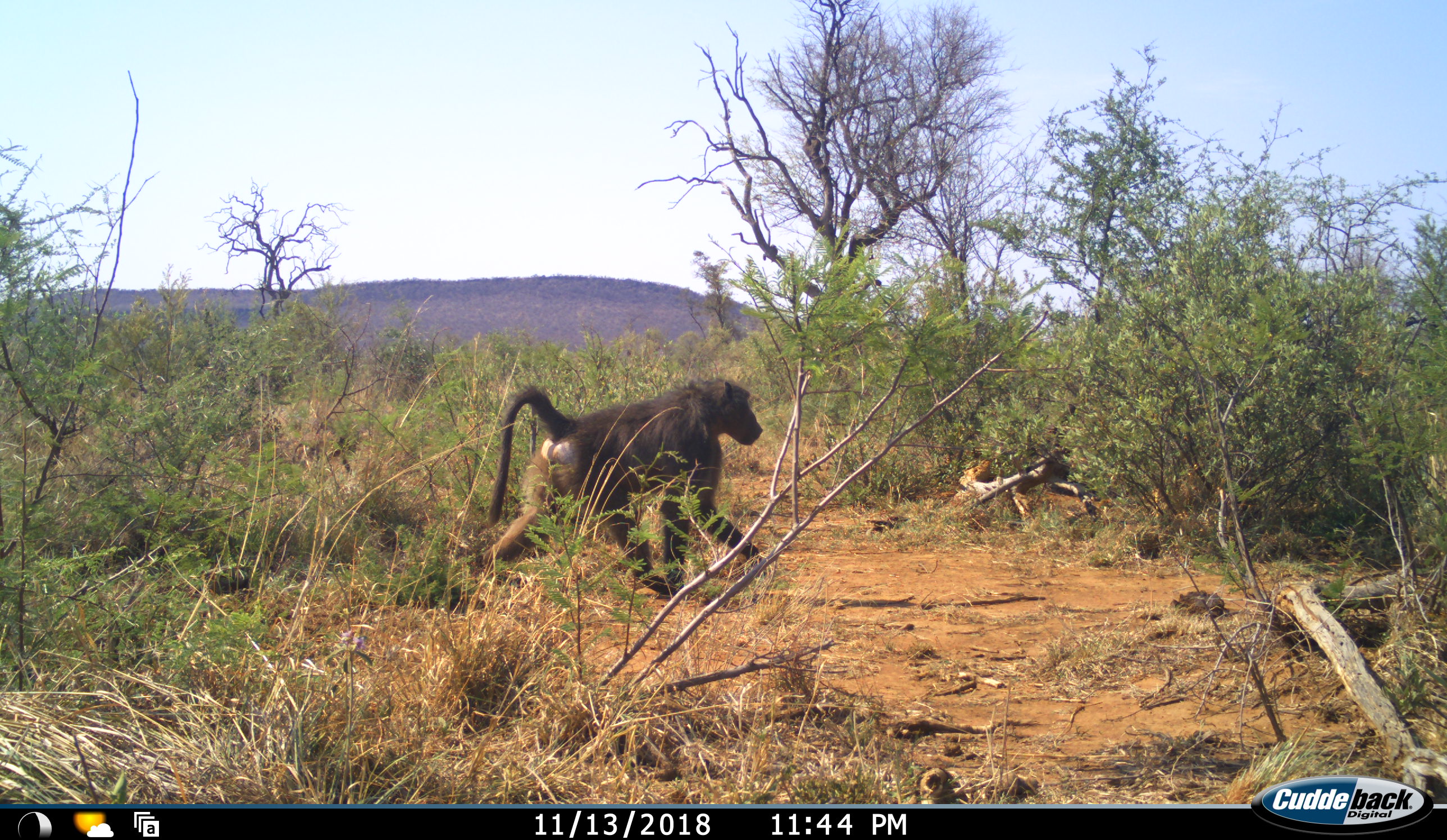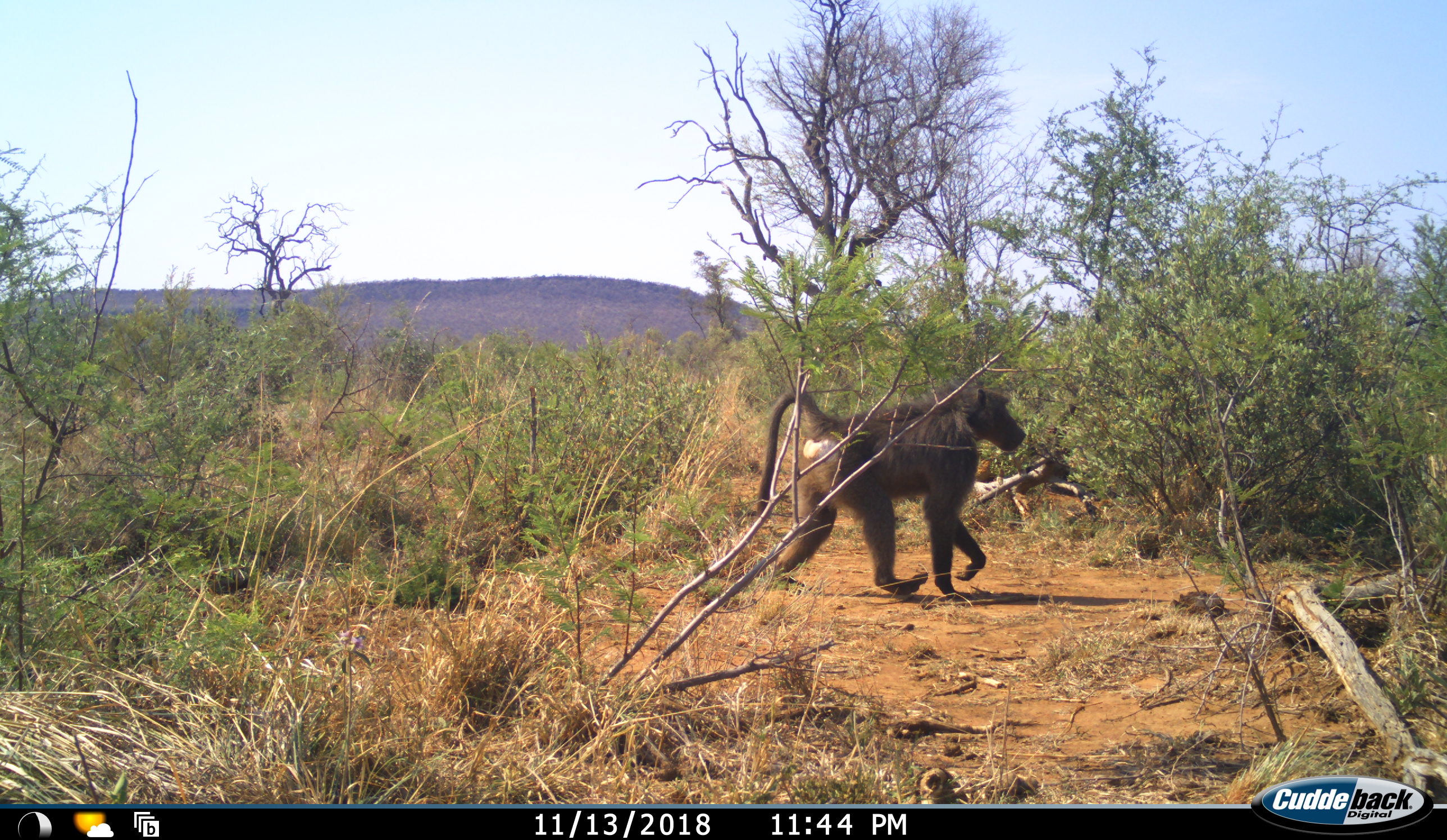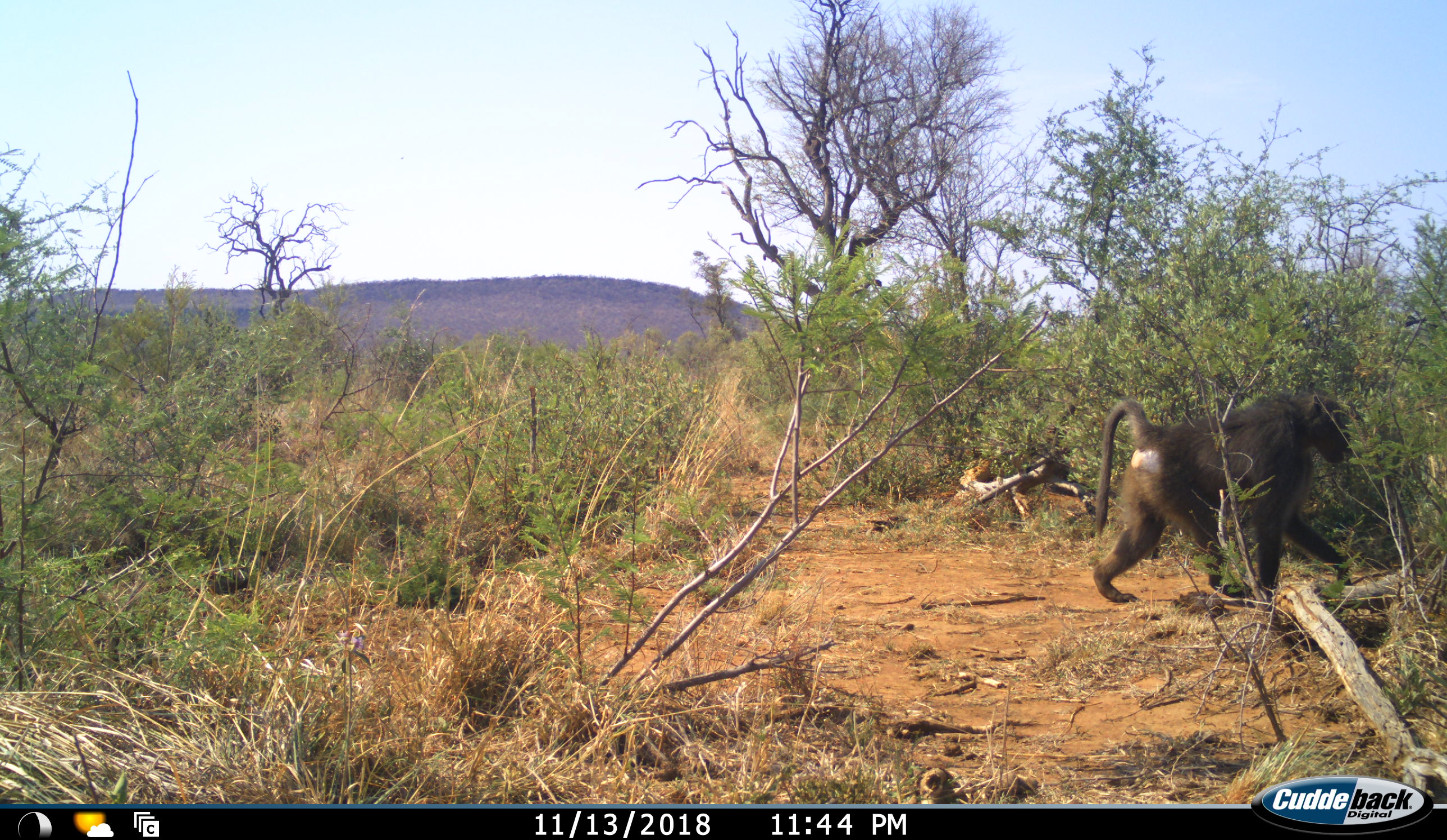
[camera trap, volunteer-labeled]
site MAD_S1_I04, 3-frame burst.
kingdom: Animalia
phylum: Chordata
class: Mammalia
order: Primates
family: Cercopithecidae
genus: Papio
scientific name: Papio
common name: baboon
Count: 1.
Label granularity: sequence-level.